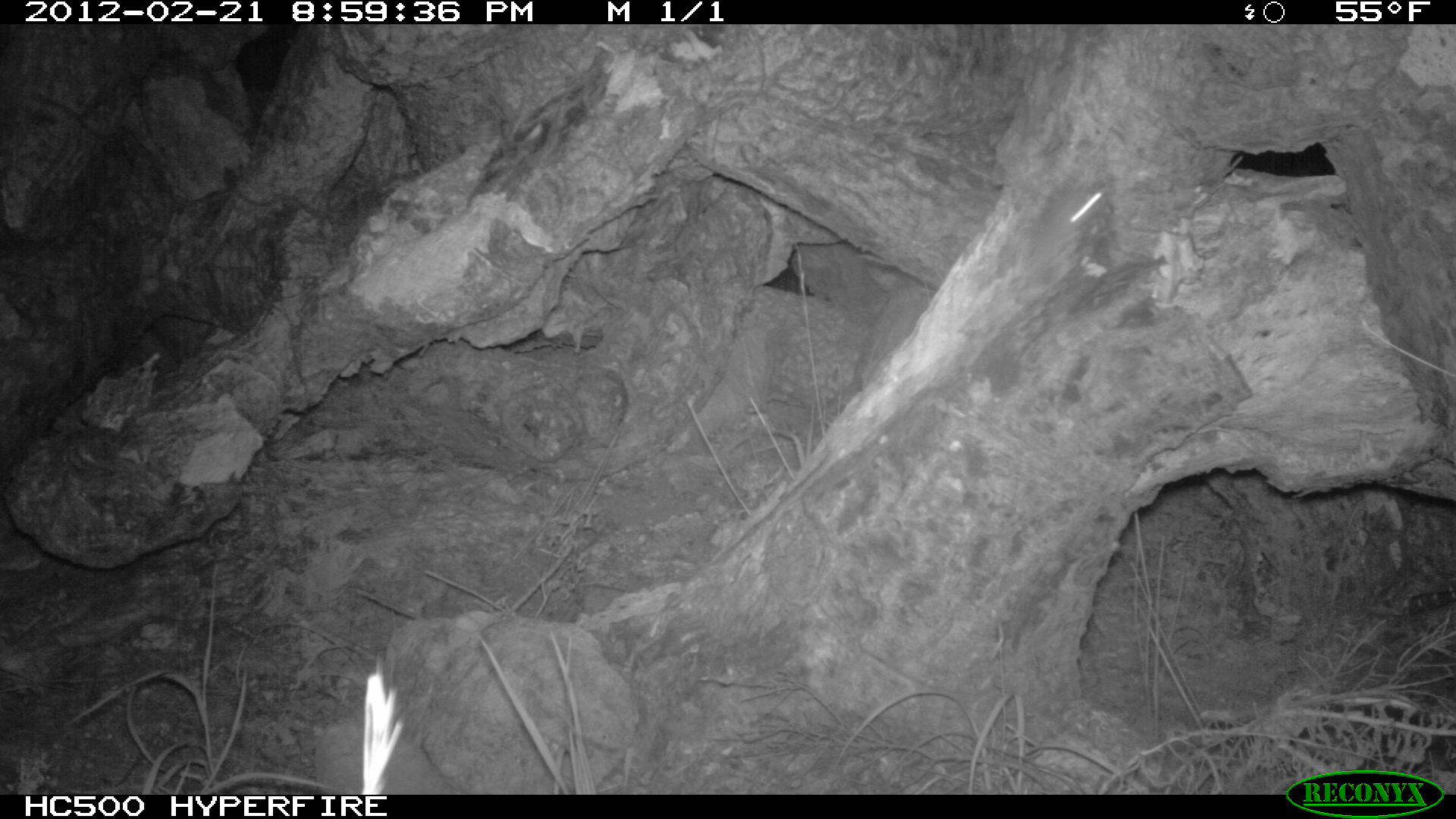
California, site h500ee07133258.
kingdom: Animalia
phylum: Chordata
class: Mammalia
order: Rodentia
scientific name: Rodentia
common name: rodent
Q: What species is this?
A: Rodent (Rodentia).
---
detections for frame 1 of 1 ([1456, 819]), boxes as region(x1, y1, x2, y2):
rodent: region(1024, 191, 1104, 267)